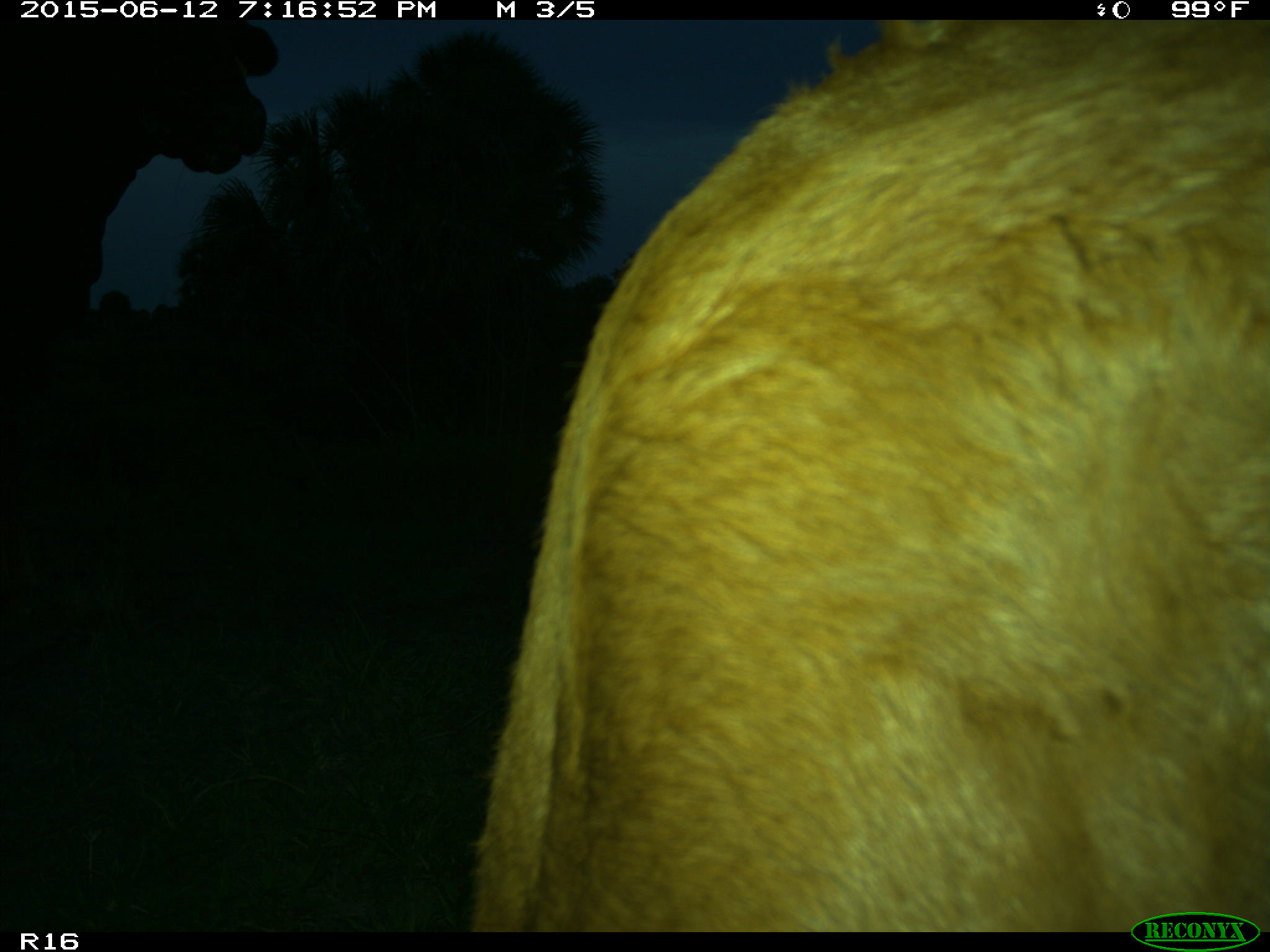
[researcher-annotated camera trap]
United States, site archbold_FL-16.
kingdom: Animalia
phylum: Chordata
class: Mammalia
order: Artiodactyla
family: Bovidae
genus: Bos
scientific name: Bos taurus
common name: domestic cow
Bos taurus (domestic cow).